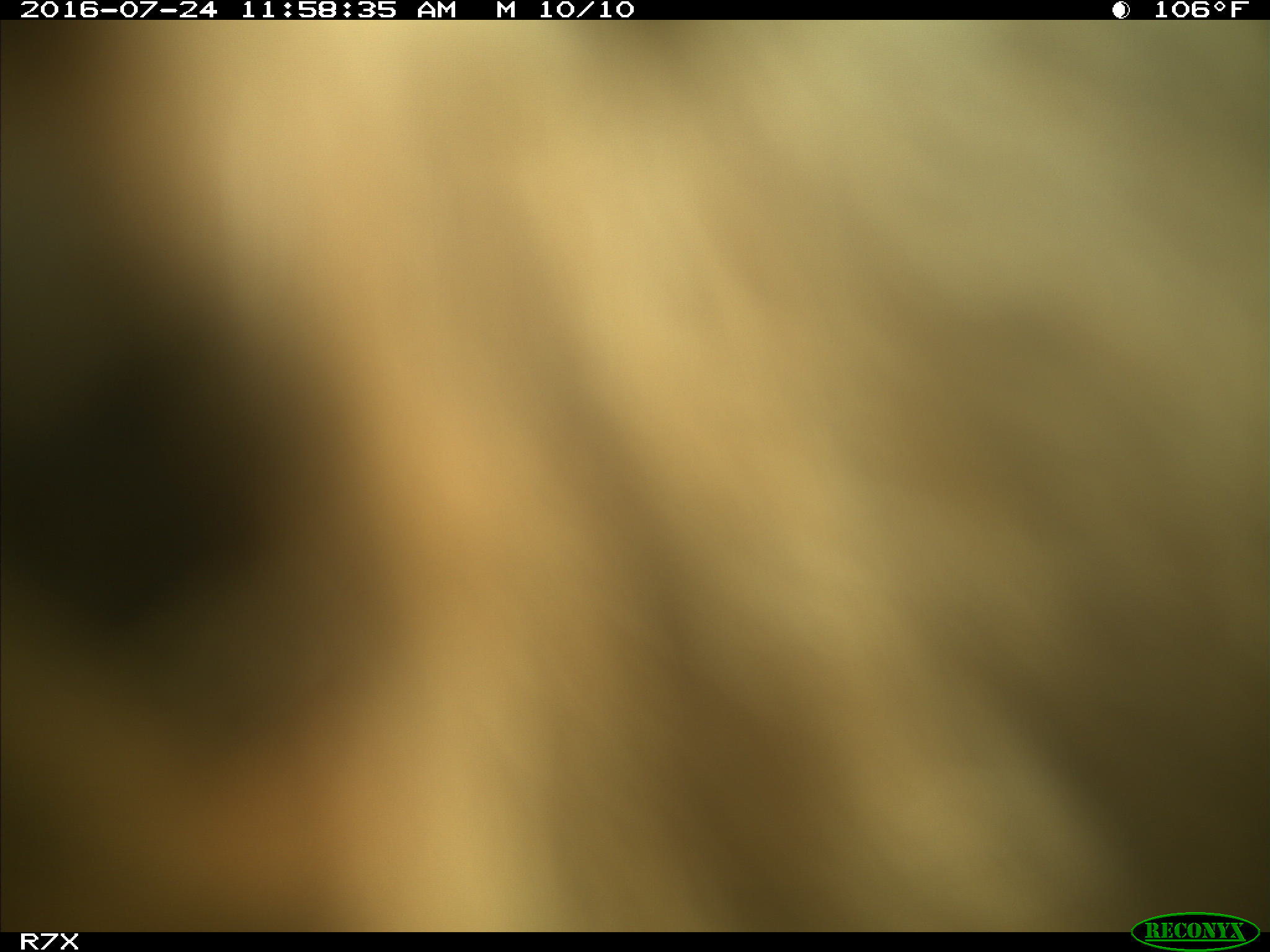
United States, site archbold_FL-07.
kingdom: Animalia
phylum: Chordata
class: Mammalia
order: Artiodactyla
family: Bovidae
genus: Bos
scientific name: Bos taurus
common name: domestic cow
Bos taurus (domestic cow).